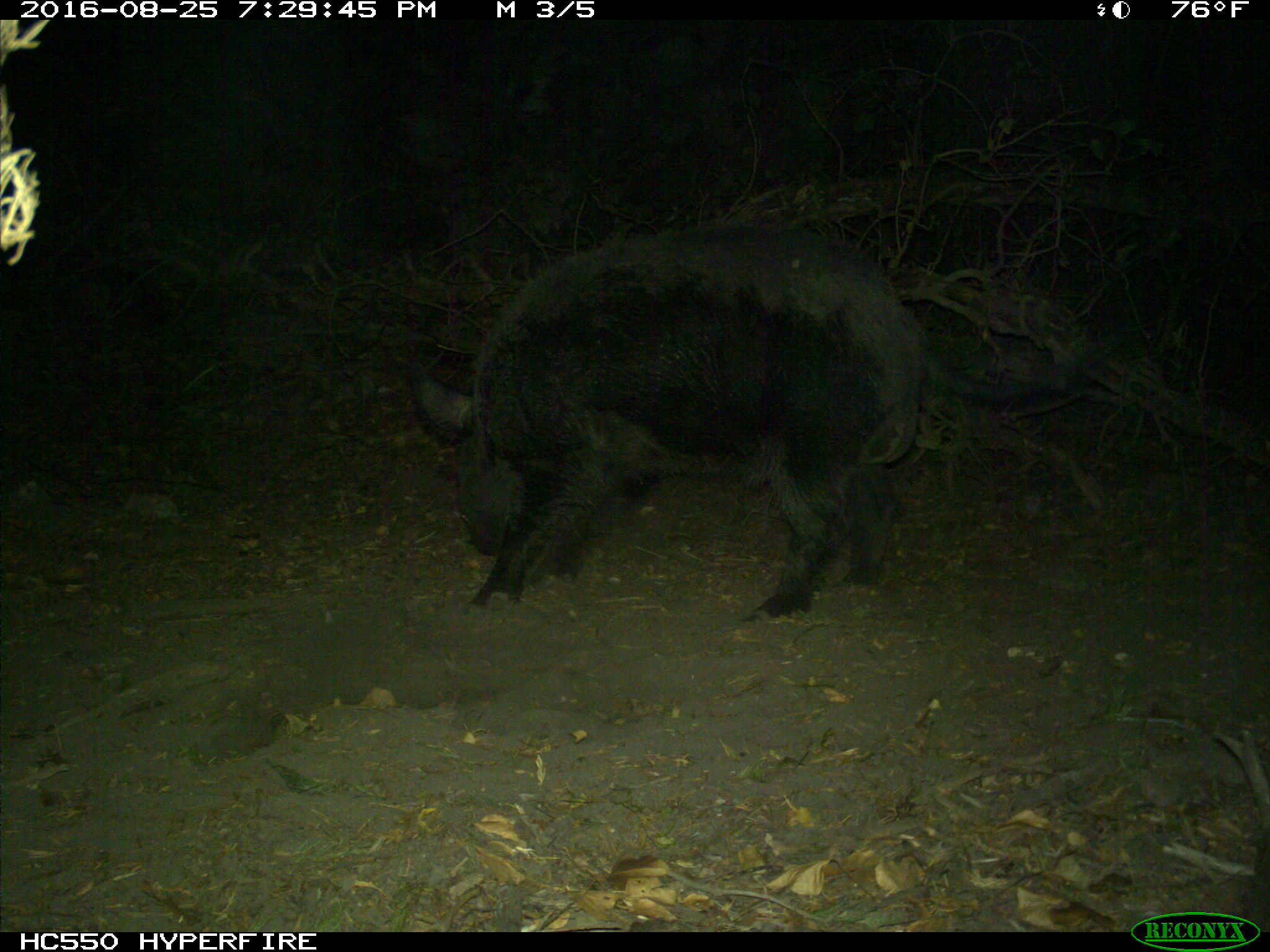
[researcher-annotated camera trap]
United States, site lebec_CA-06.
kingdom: Animalia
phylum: Chordata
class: Mammalia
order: Artiodactyla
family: Suidae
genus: Sus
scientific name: Sus scrofa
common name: wild boar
Sus scrofa (wild boar).